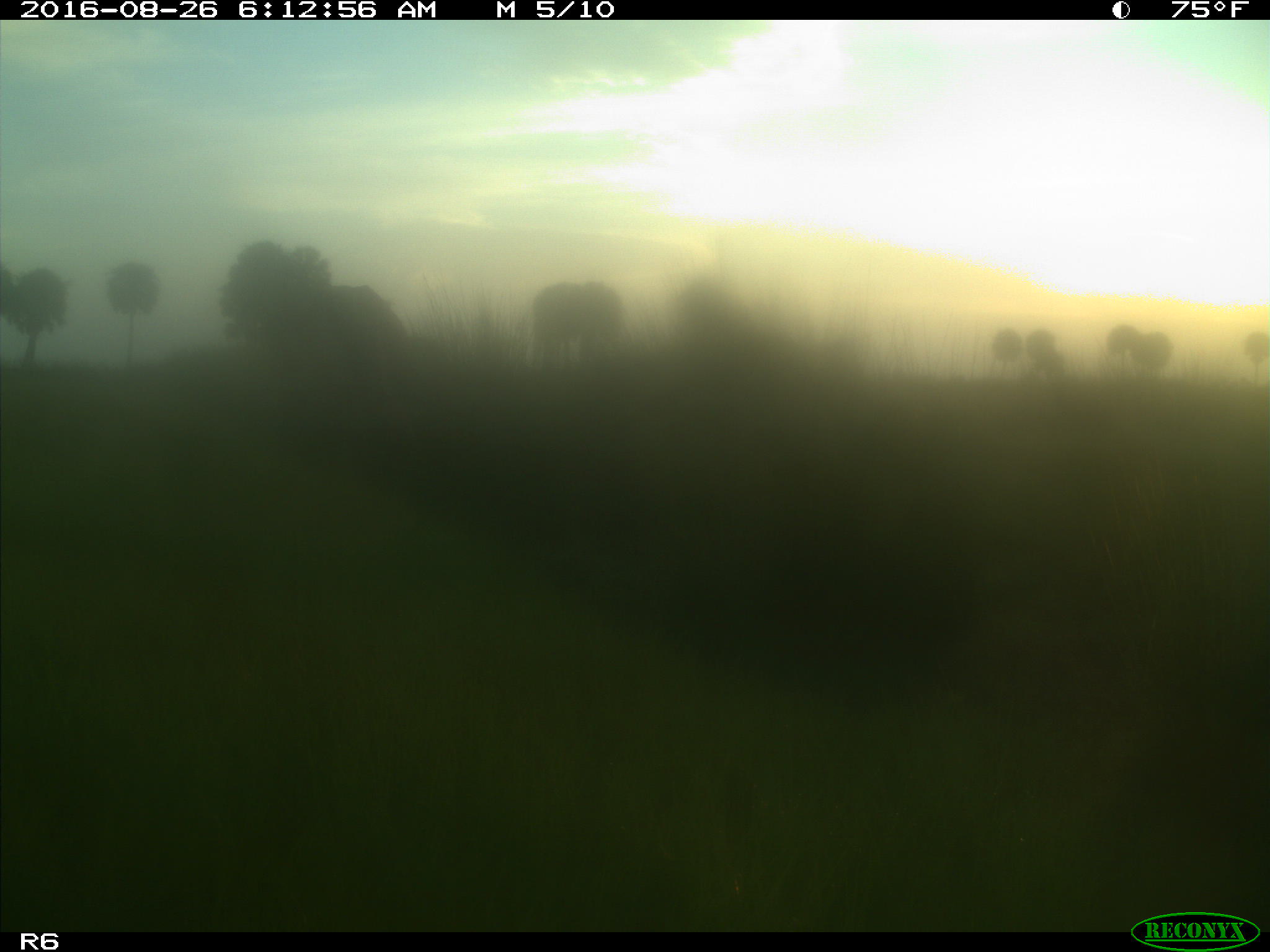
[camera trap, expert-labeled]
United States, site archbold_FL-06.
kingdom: Animalia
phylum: Chordata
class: Mammalia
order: Artiodactyla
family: Bovidae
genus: Bos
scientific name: Bos taurus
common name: domestic cow